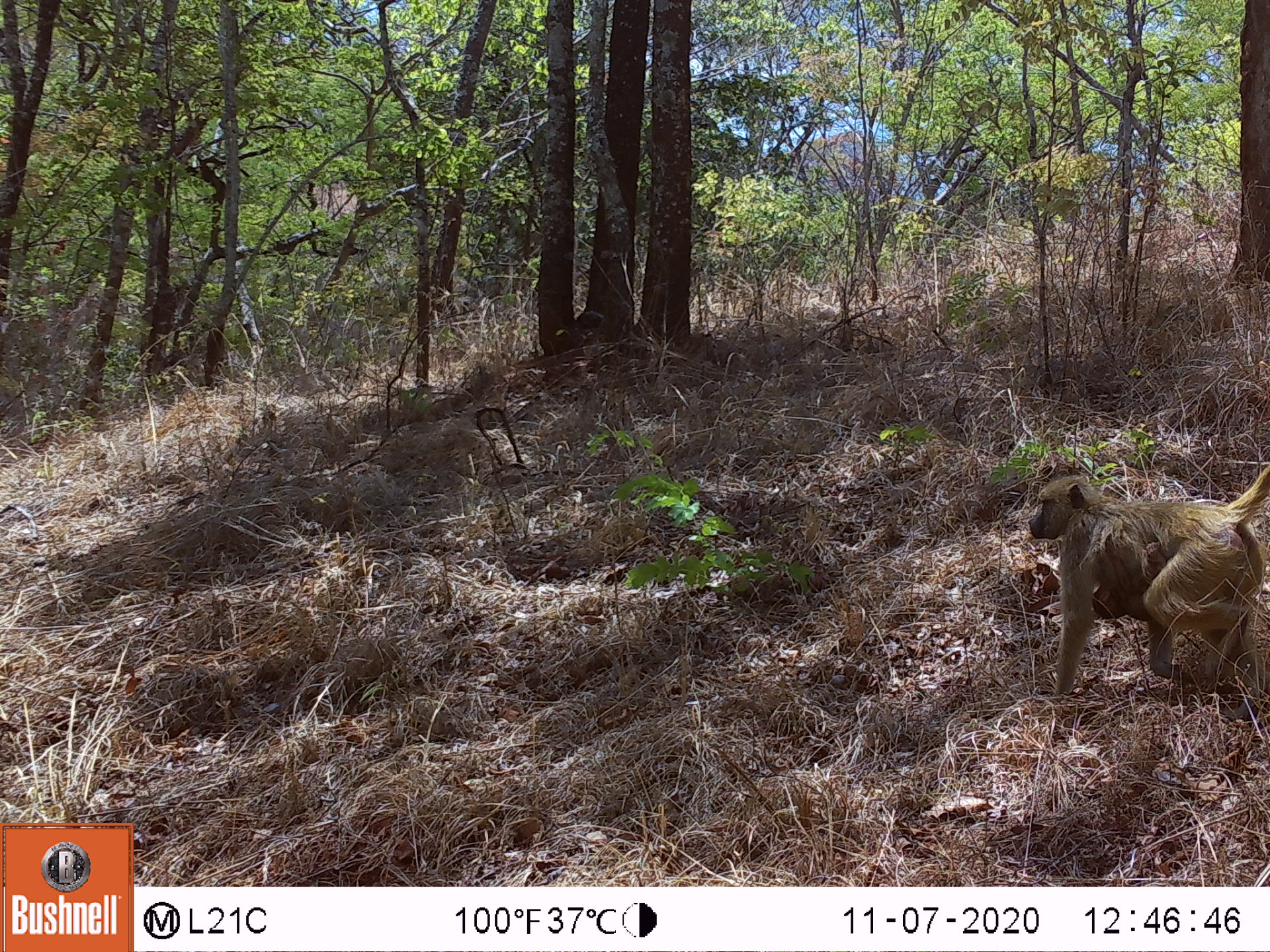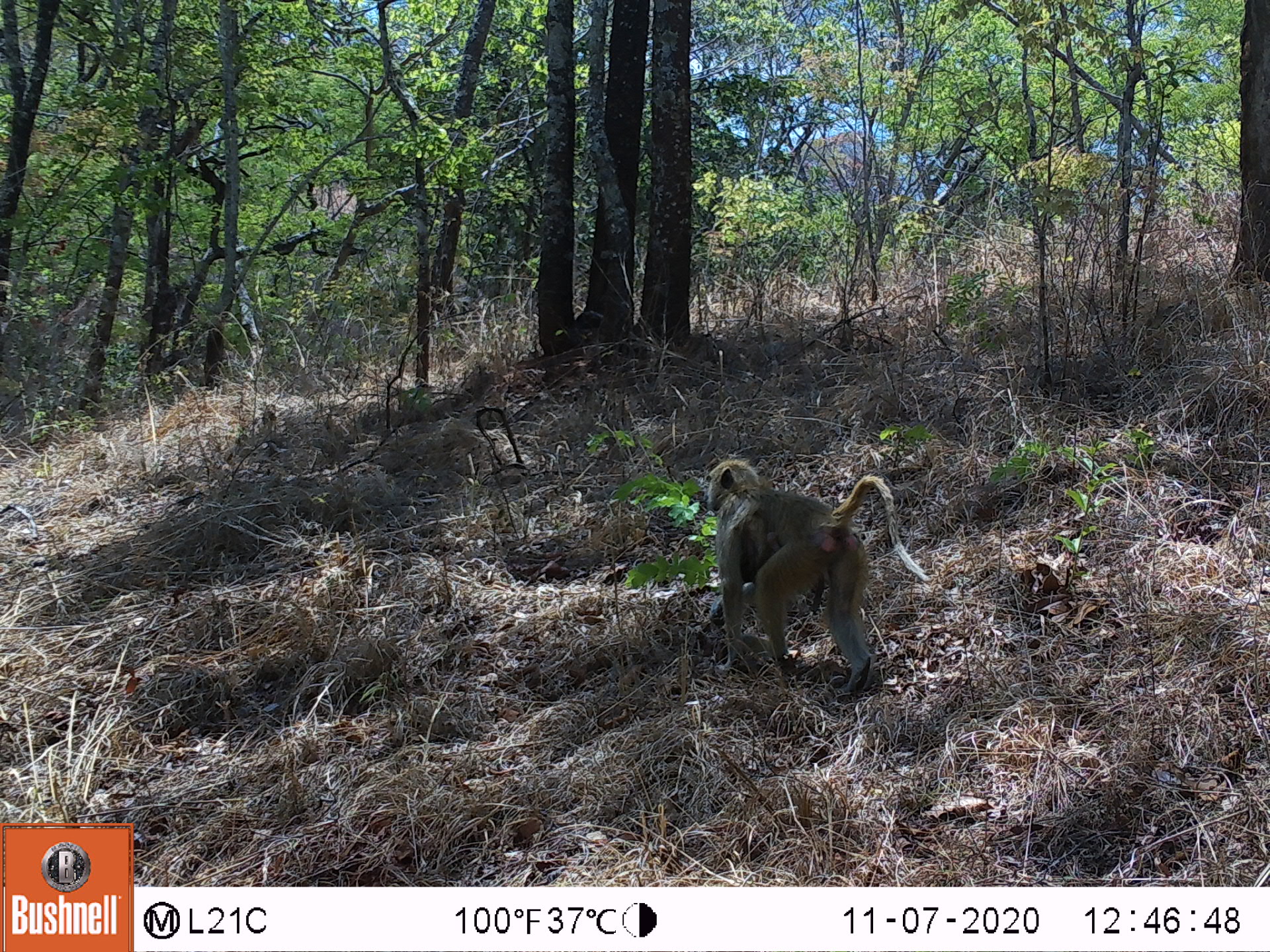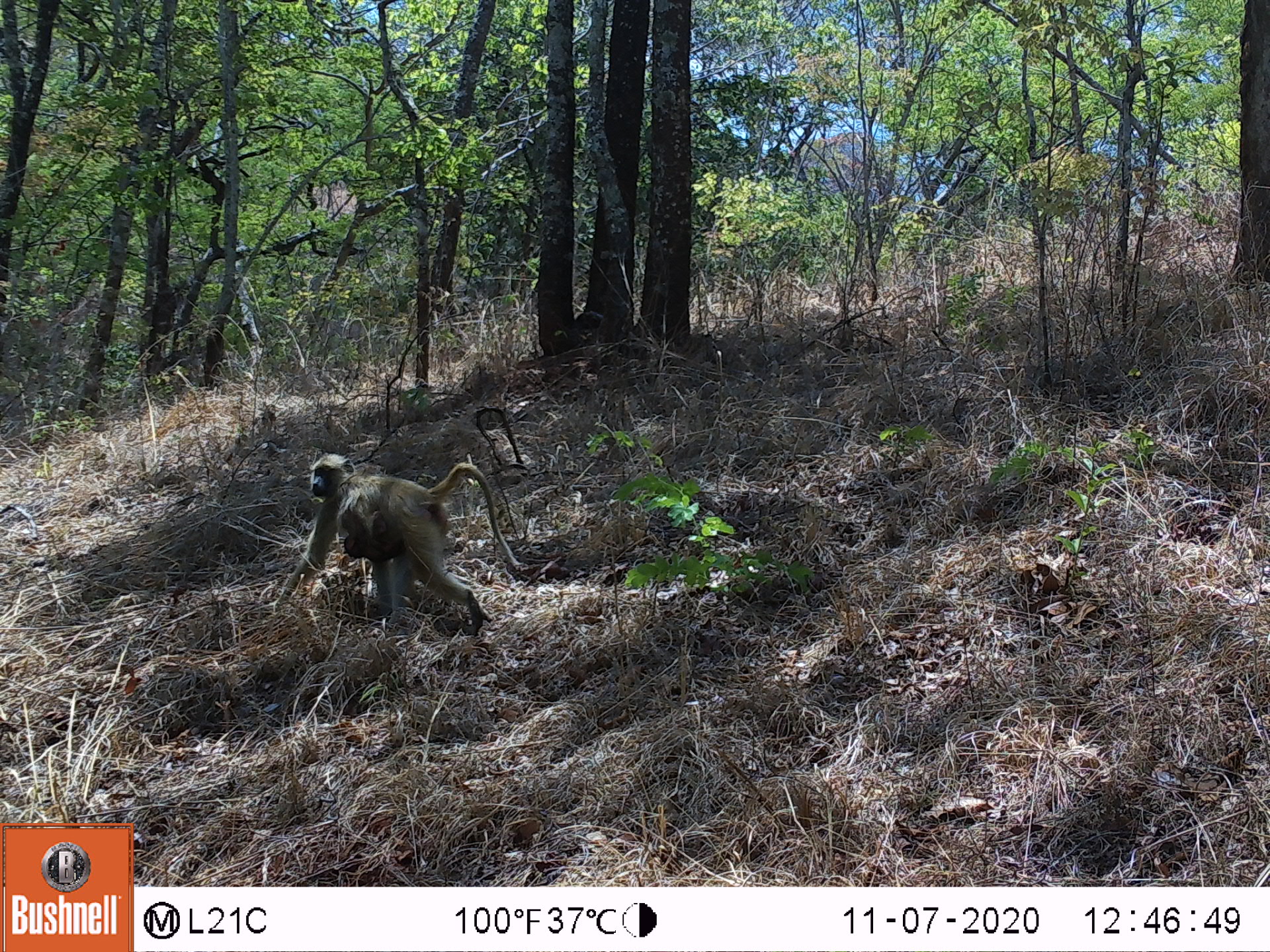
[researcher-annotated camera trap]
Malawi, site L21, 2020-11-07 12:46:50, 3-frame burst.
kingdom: Animalia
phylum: Chordata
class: Mammalia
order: Primates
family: Cercopithecidae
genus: Papio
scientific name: Papio cynocephalus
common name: yellow baboon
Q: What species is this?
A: Yellow baboon (Papio cynocephalus).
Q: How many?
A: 2.